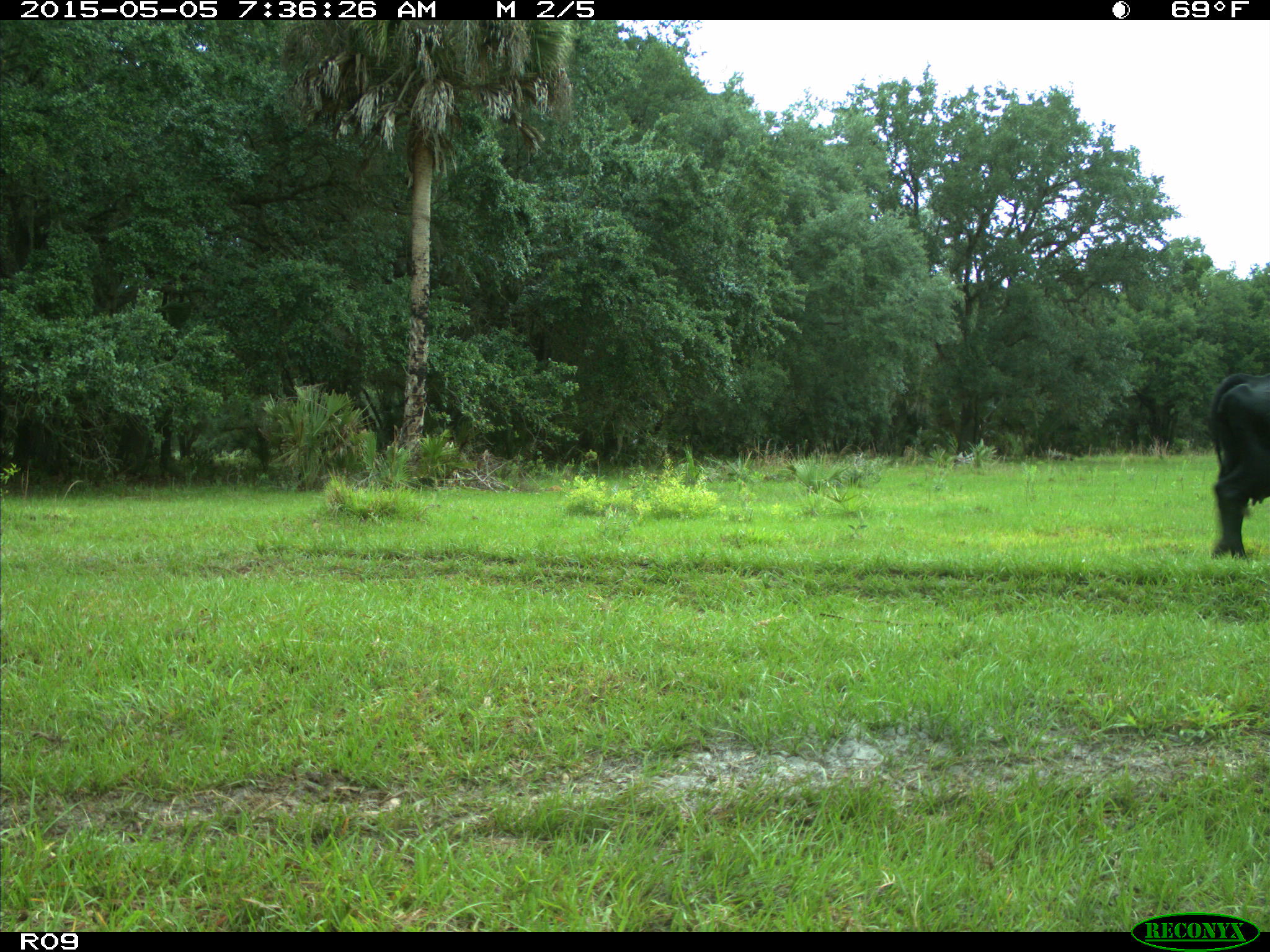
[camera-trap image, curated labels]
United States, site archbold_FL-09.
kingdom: Animalia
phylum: Chordata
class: Mammalia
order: Artiodactyla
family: Bovidae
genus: Bos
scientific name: Bos taurus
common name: domestic cow